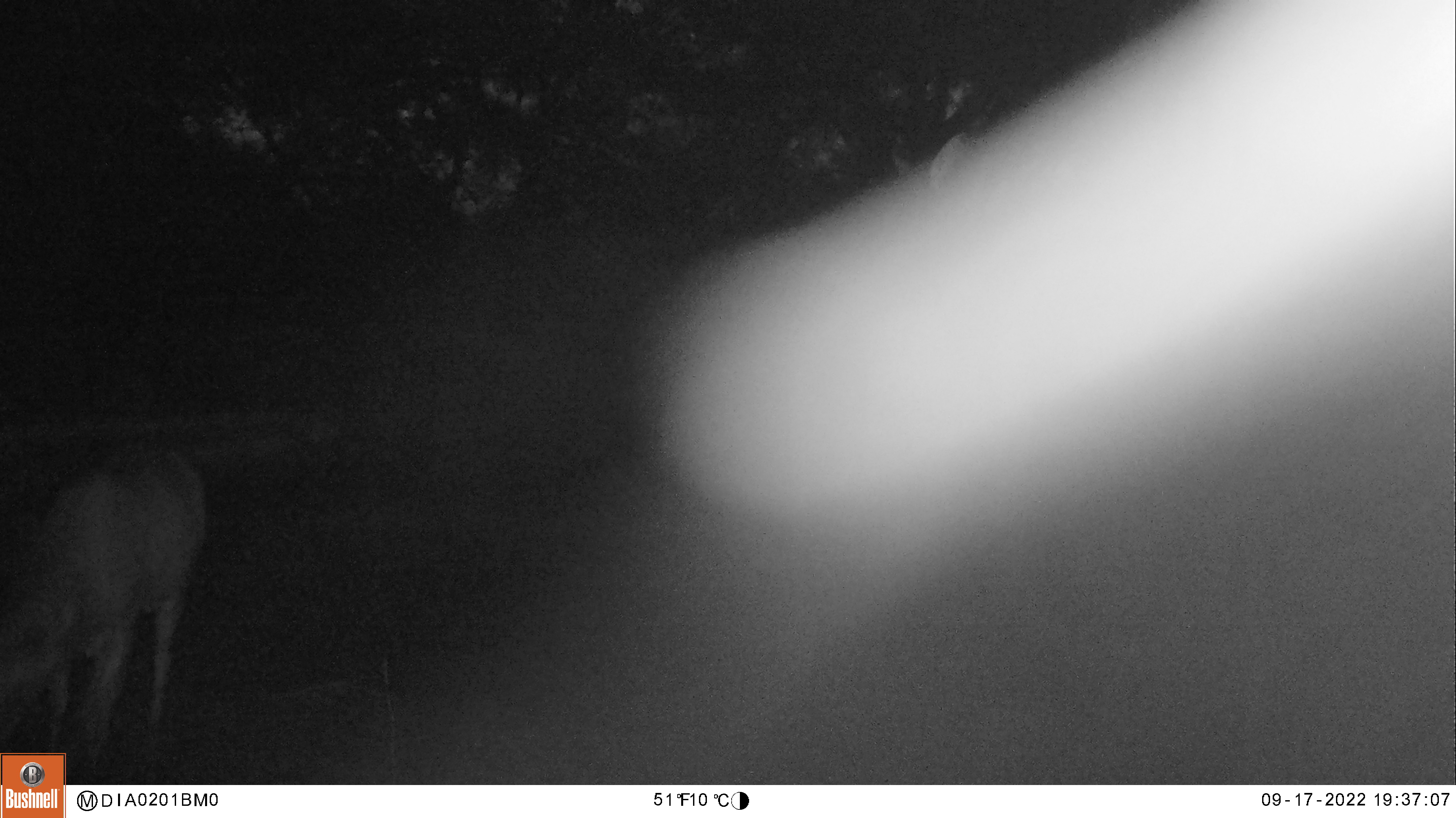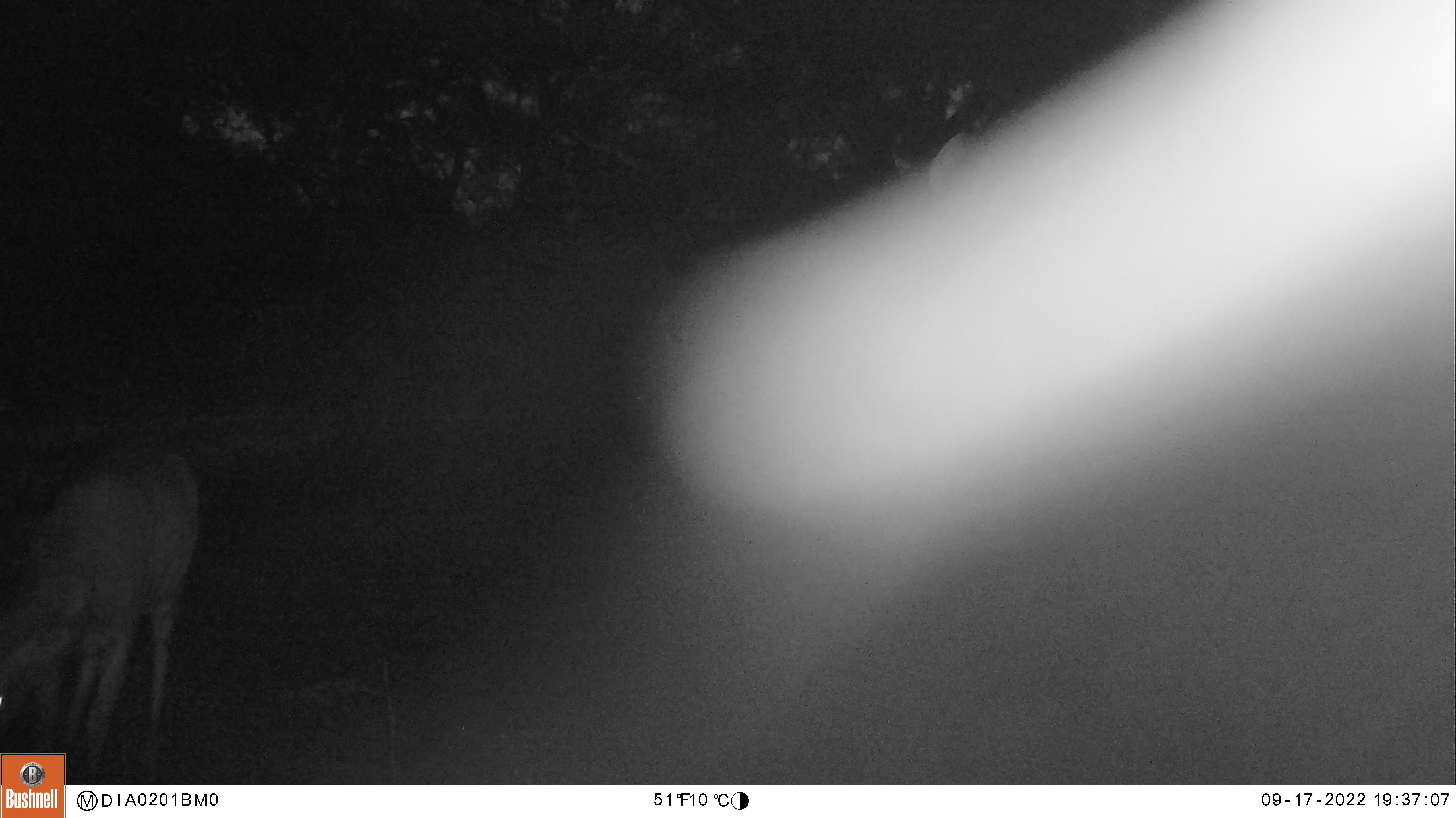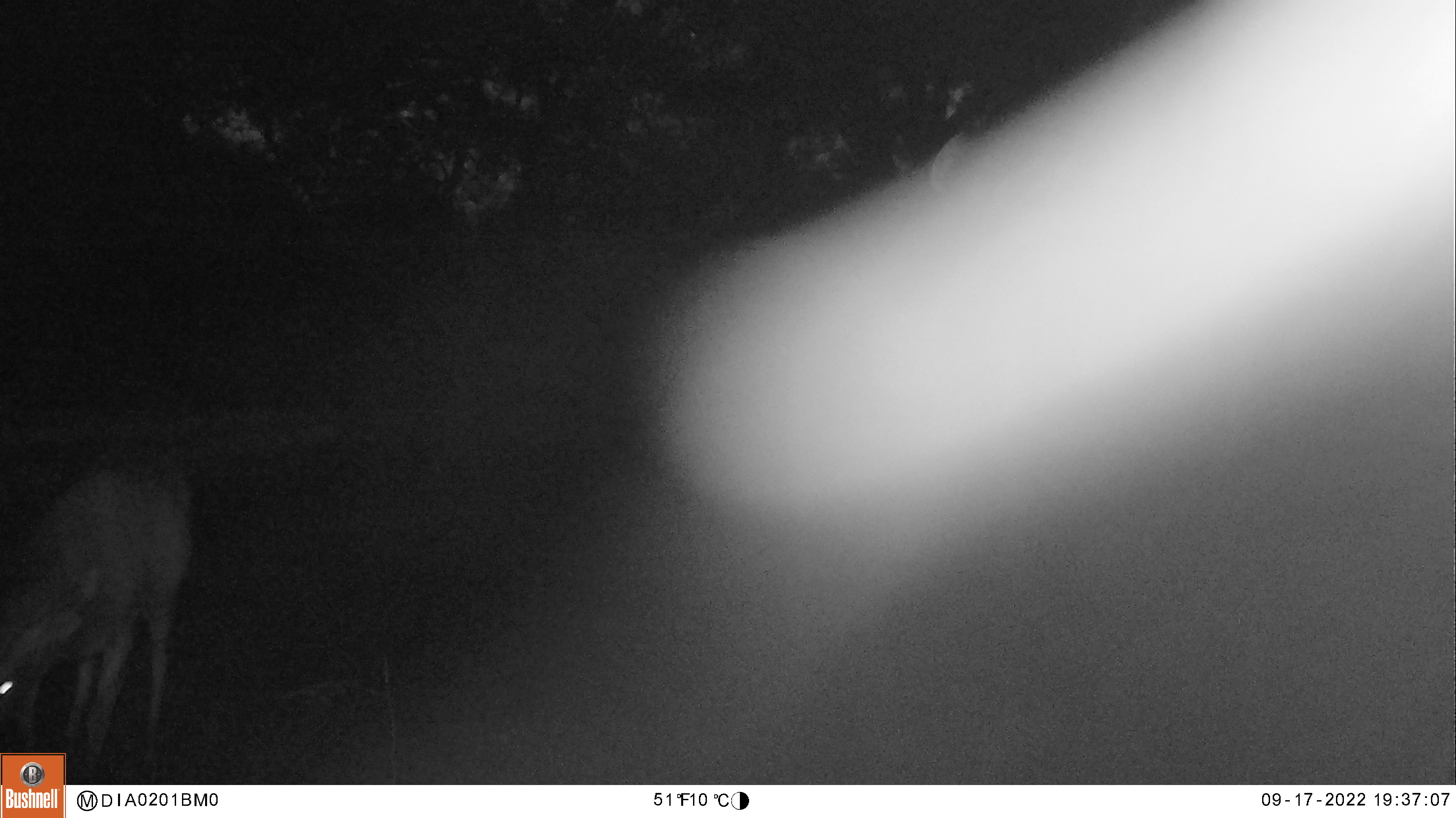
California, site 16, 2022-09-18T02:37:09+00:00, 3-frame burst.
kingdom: Animalia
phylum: Chordata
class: Mammalia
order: Artiodactyla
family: Cervidae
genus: Odocoileus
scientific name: Odocoileus hemionus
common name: mule deer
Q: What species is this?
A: Mule deer (Odocoileus hemionus).